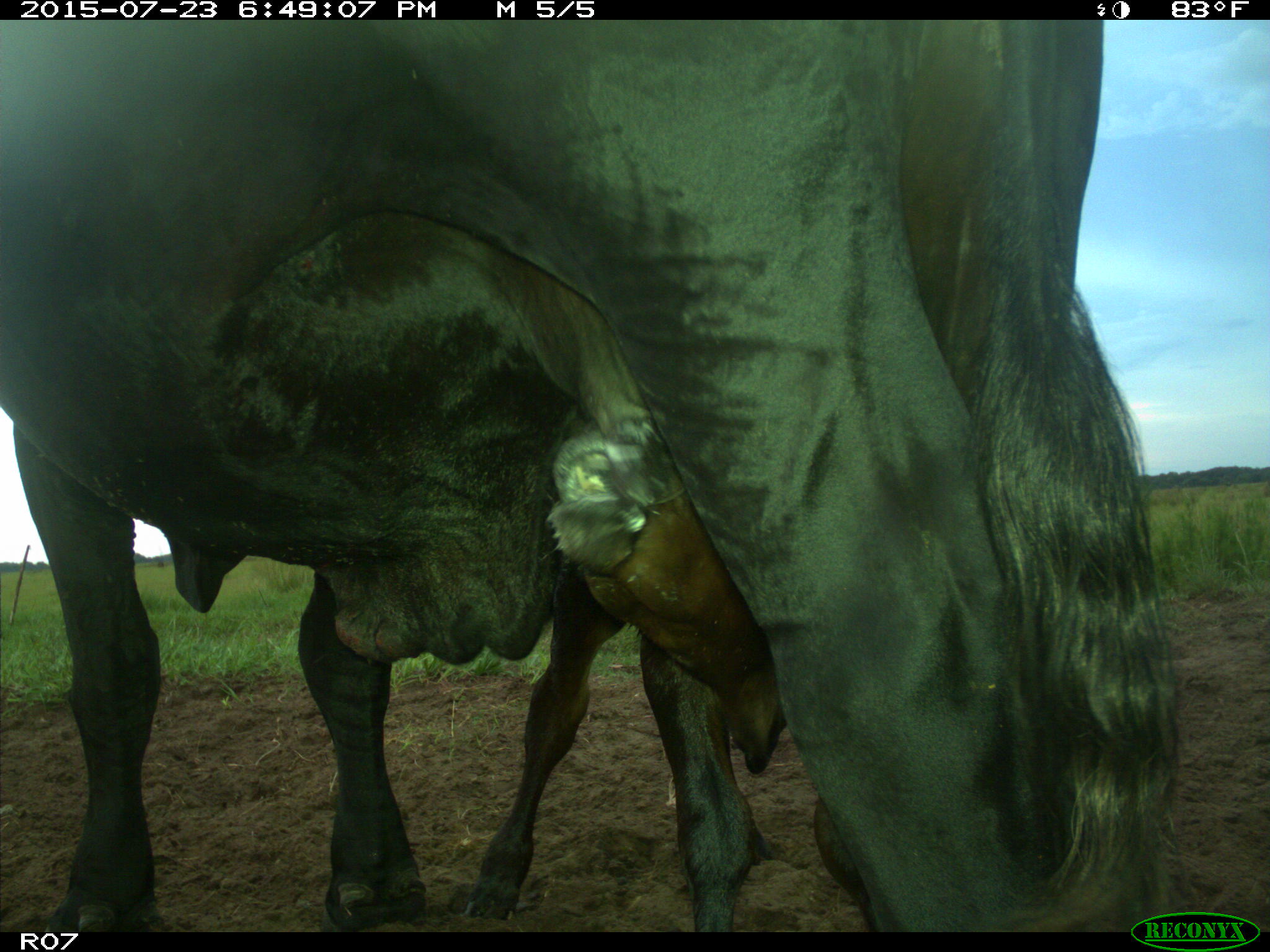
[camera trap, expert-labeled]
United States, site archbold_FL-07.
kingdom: Animalia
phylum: Chordata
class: Mammalia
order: Artiodactyla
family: Bovidae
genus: Bos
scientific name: Bos taurus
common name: domestic cow